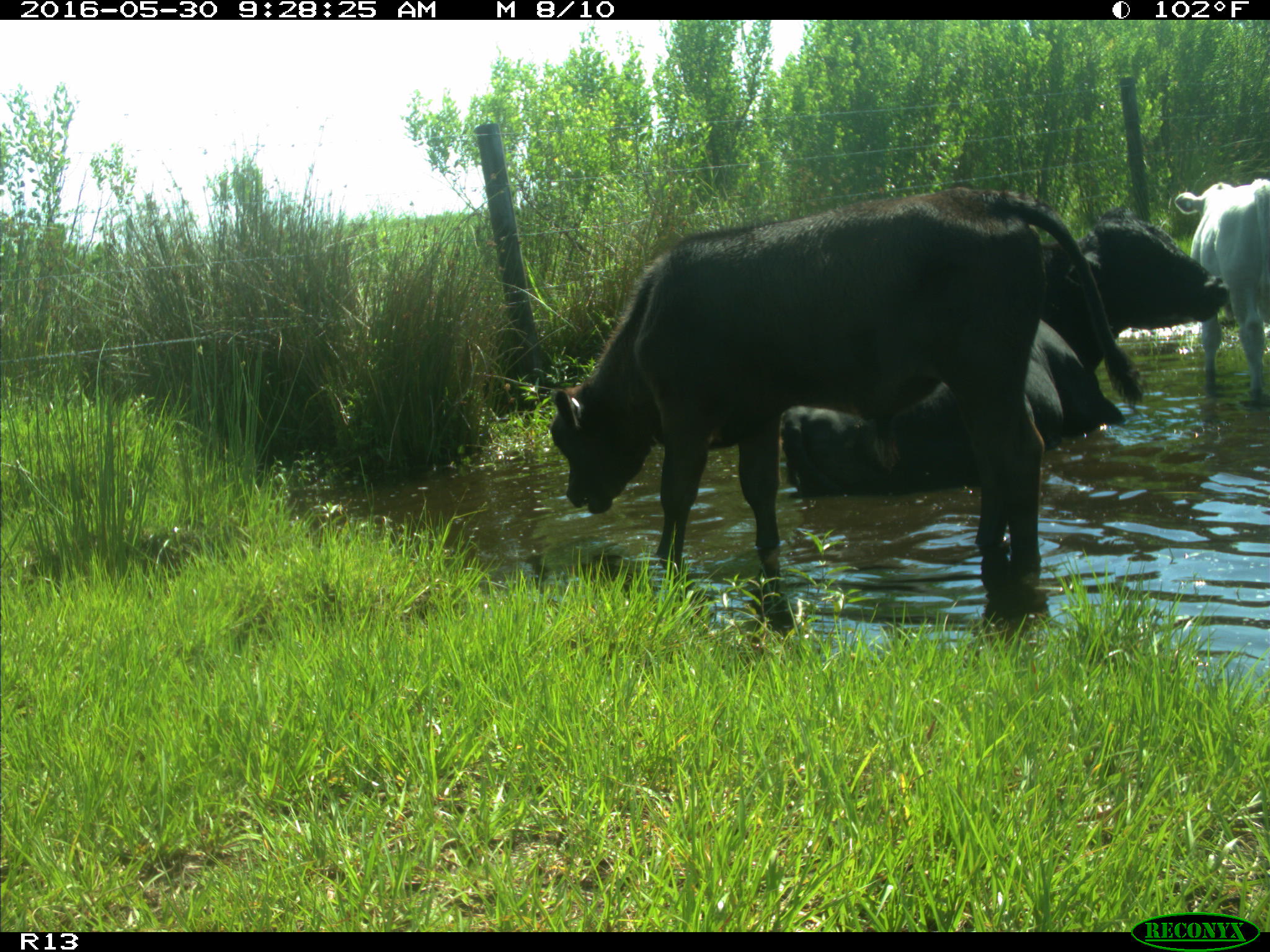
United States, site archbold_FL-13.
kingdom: Animalia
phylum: Chordata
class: Mammalia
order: Artiodactyla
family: Bovidae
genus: Bos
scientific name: Bos taurus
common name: domestic cow